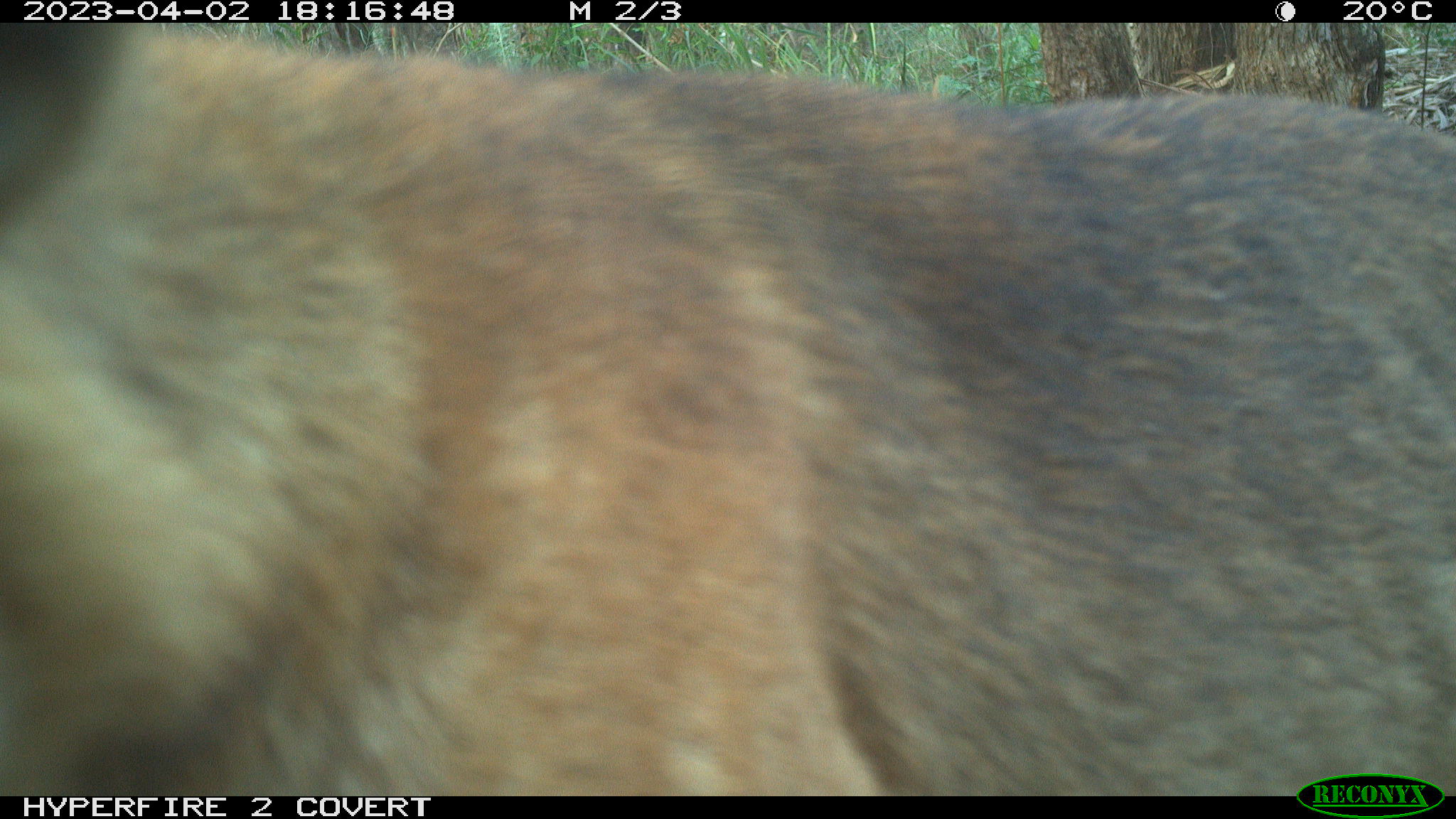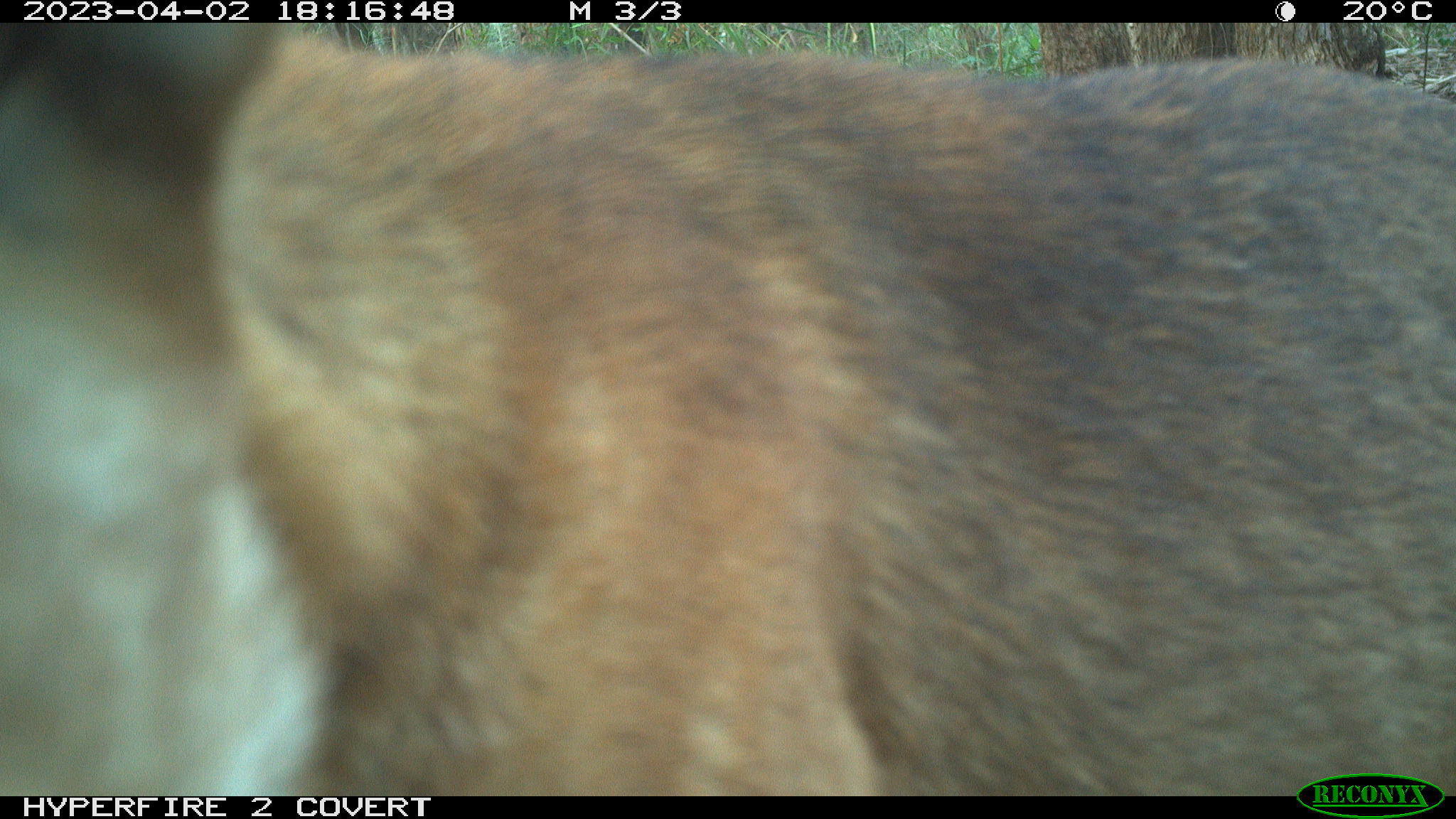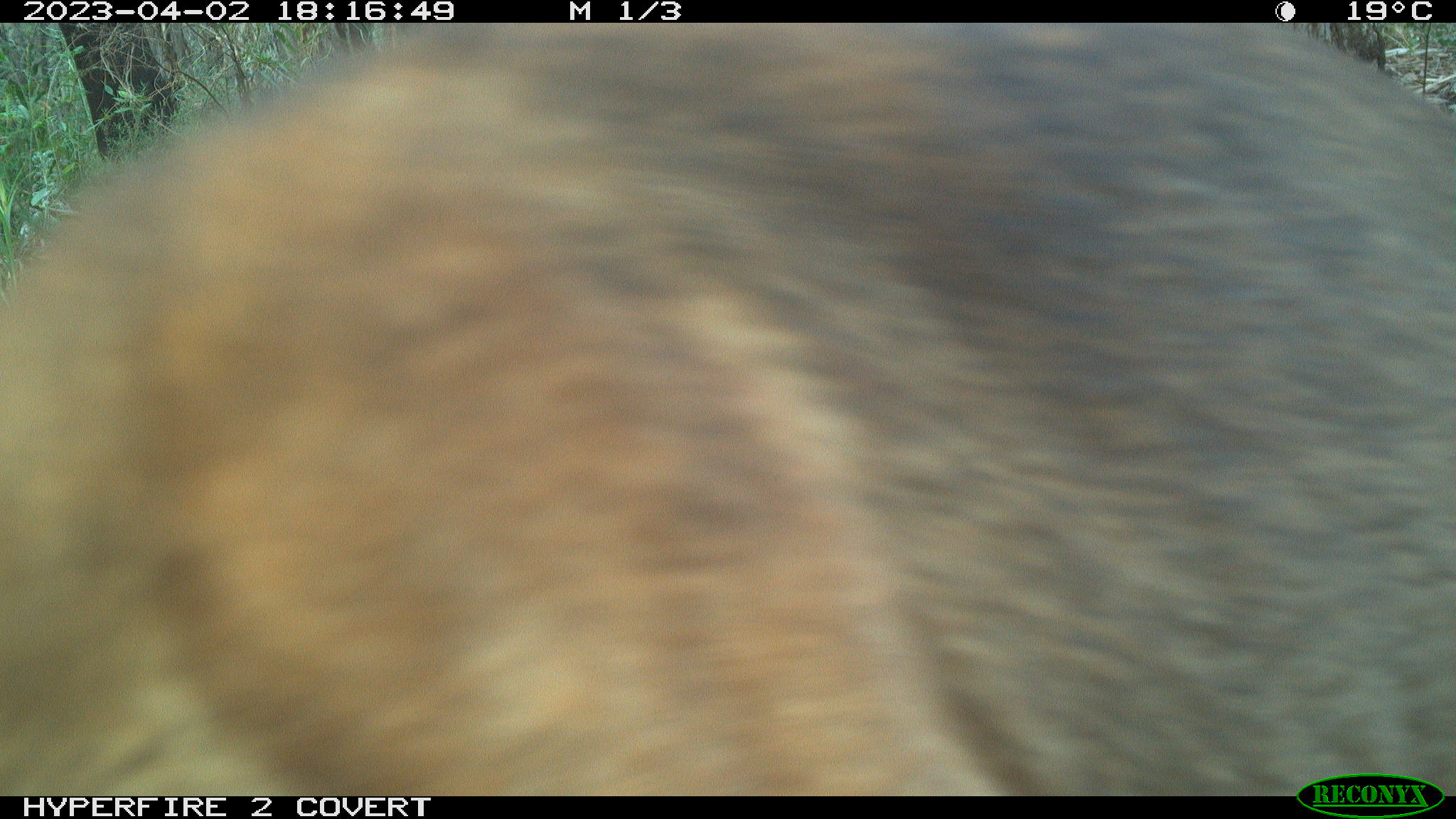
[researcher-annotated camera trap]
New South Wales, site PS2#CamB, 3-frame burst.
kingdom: Animalia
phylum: Chordata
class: Mammalia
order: Carnivora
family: Canidae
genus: Canis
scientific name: Canis familiaris dingo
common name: dingo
Dingo (Canis familiaris dingo).